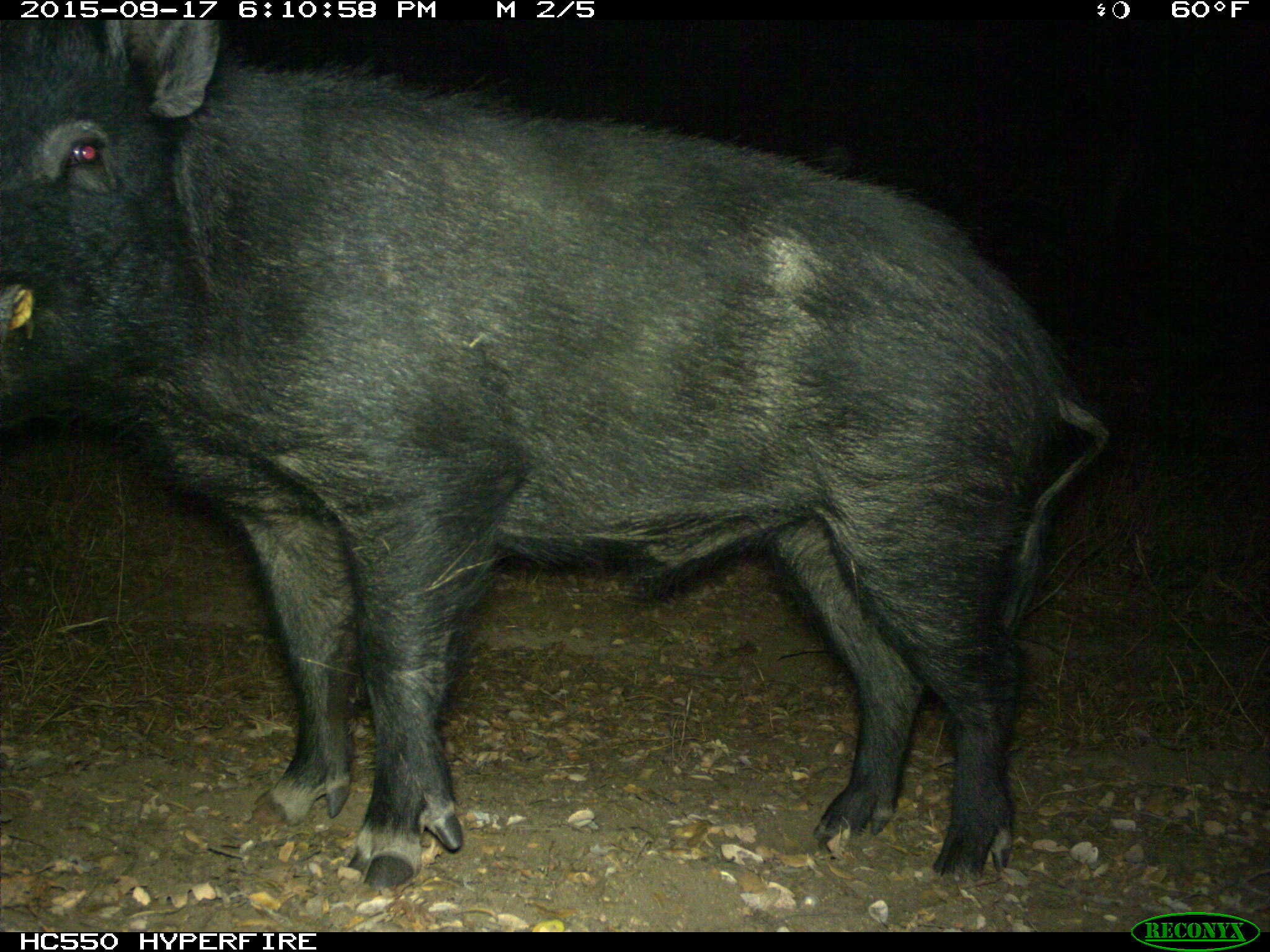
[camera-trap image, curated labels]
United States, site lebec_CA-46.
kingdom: Animalia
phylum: Chordata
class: Mammalia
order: Artiodactyla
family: Suidae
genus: Sus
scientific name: Sus scrofa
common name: wild boar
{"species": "Sus scrofa (wild boar)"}